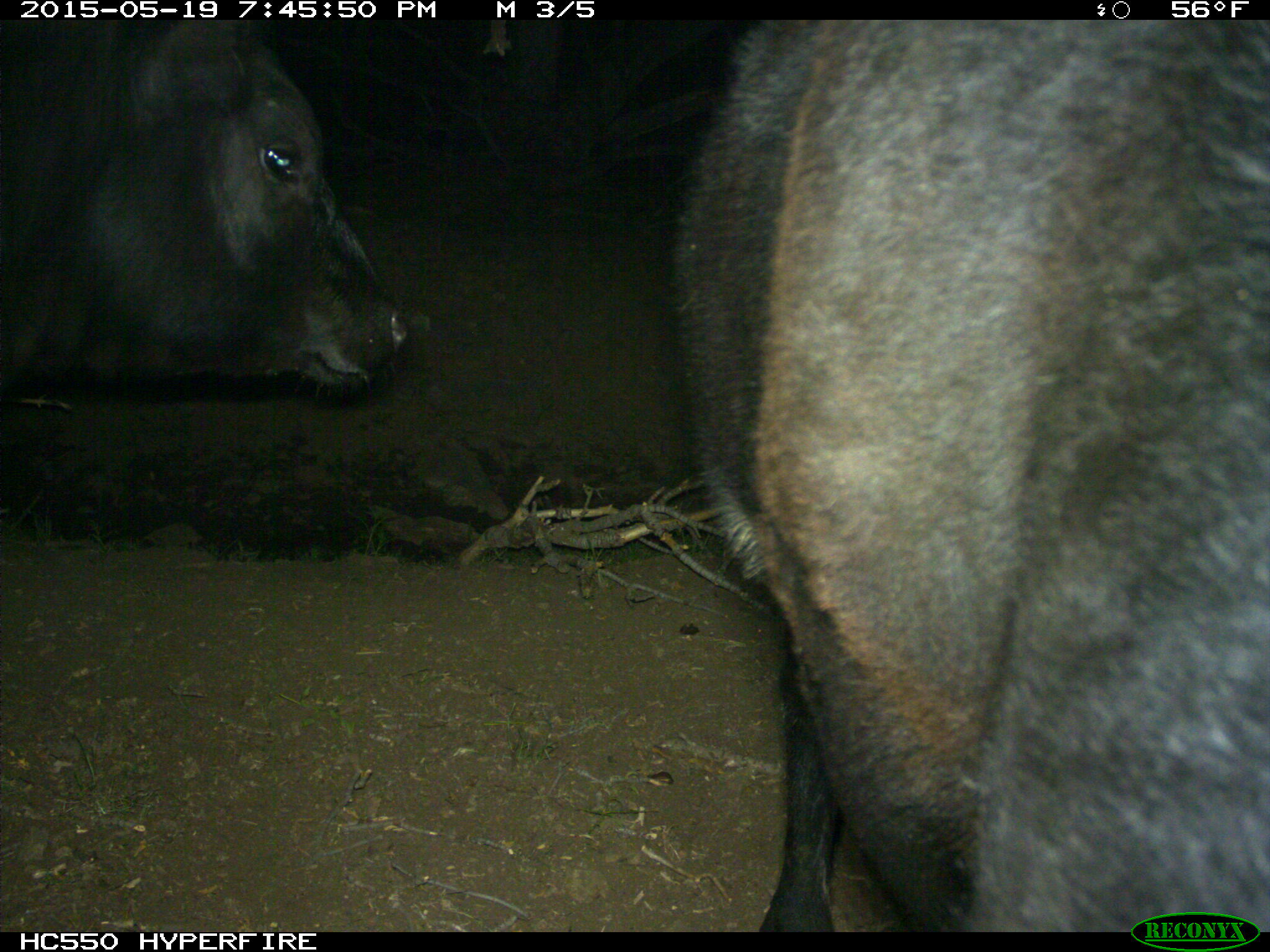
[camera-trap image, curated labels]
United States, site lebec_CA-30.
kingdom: Animalia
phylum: Chordata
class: Mammalia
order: Artiodactyla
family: Bovidae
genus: Bos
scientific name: Bos taurus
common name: domestic cow